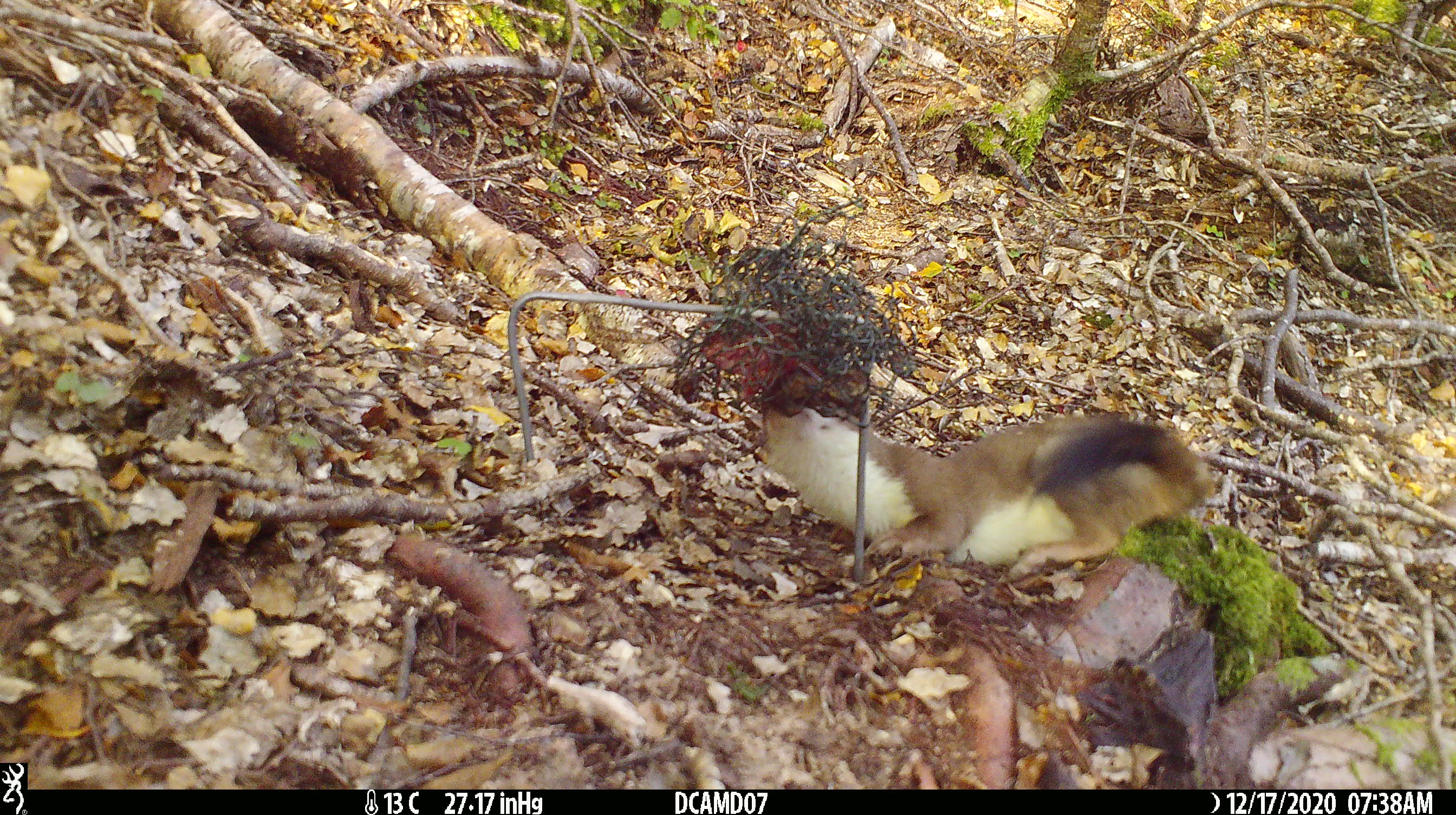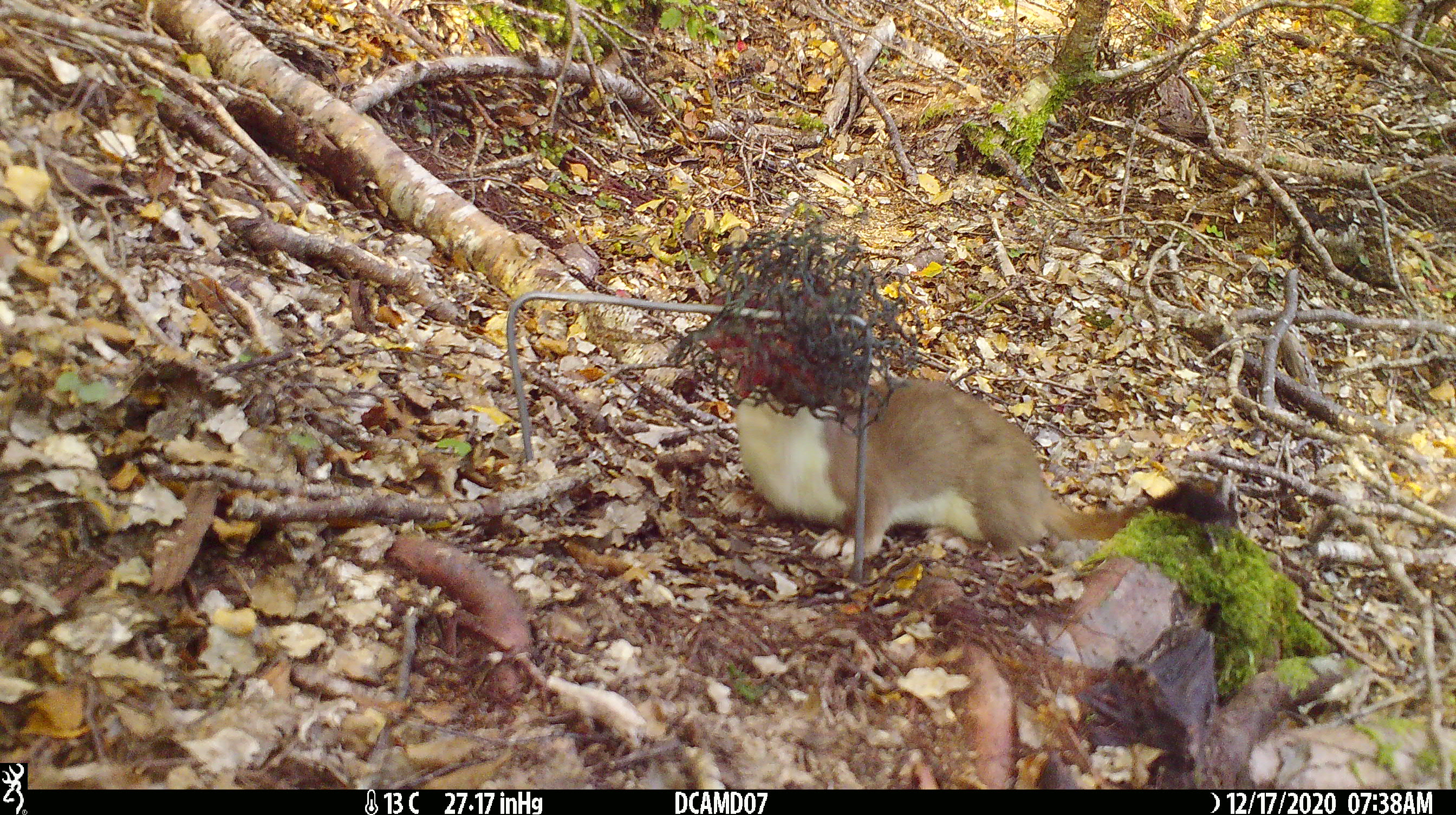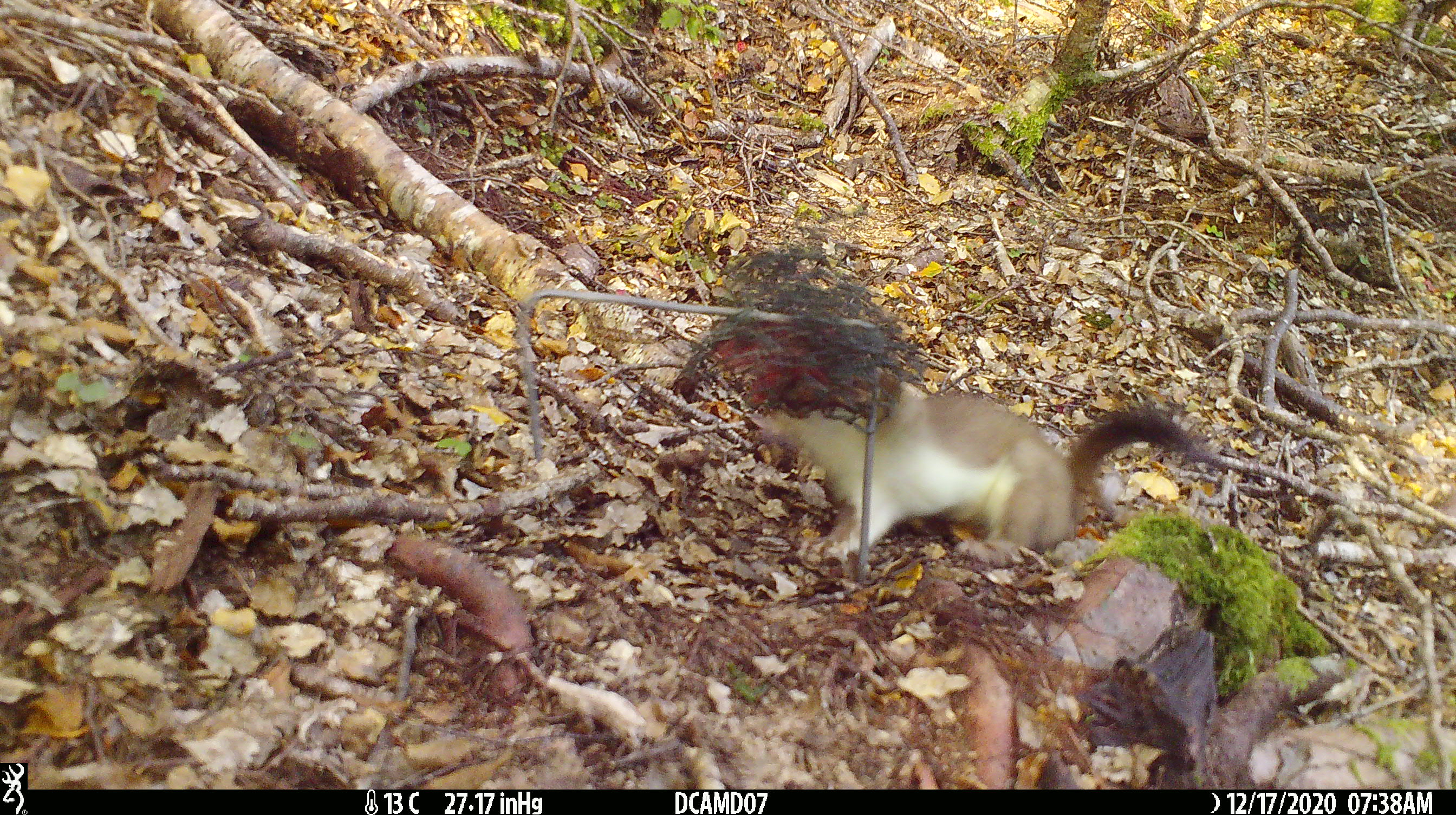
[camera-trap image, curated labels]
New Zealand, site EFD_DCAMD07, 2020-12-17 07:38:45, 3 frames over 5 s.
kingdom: Animalia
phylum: Chordata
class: Mammalia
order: Carnivora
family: Mustelidae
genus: Mustela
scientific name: Mustela erminea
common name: stoat